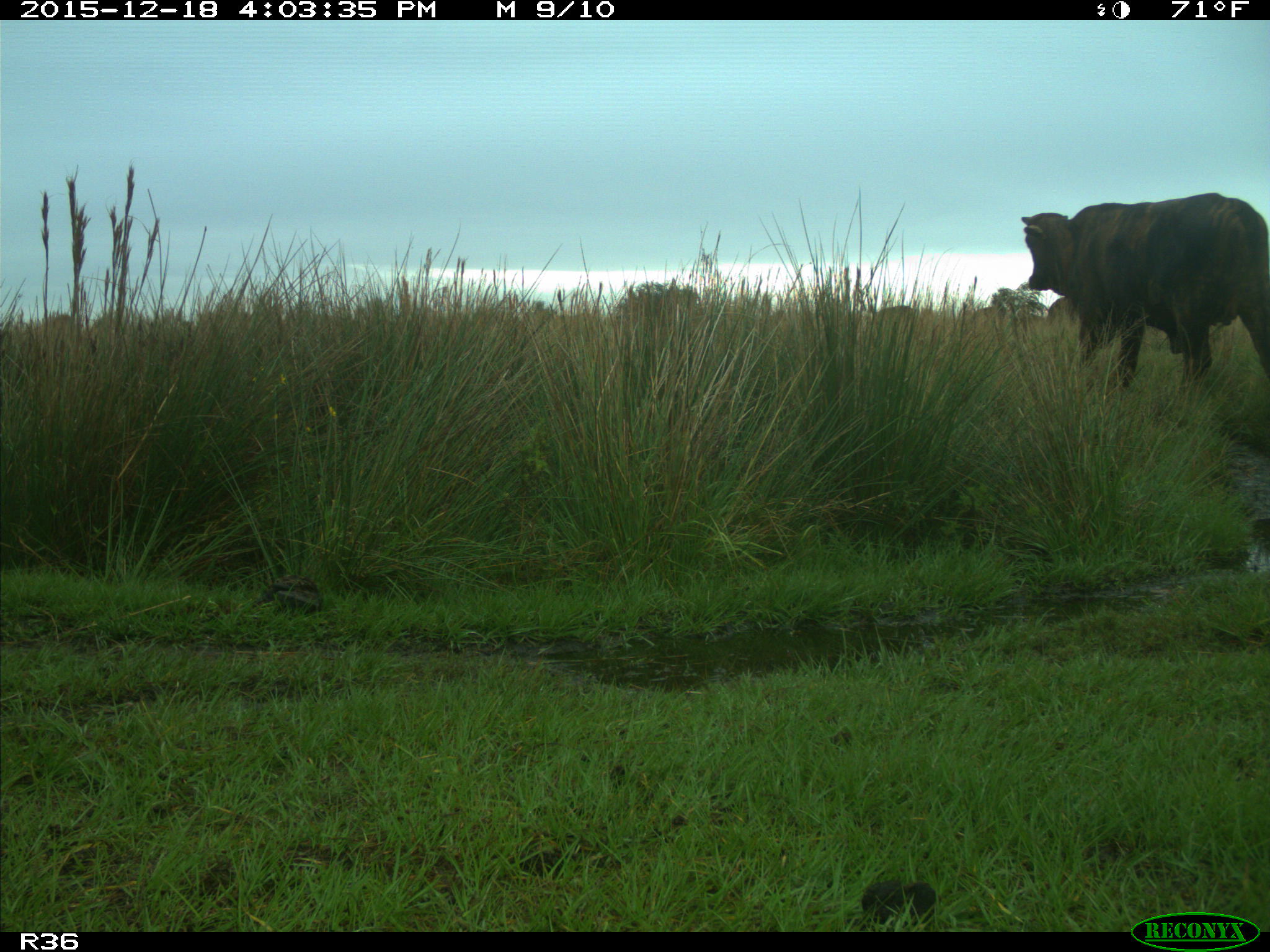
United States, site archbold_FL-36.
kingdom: Animalia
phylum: Chordata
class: Mammalia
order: Artiodactyla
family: Bovidae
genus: Bos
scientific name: Bos taurus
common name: domestic cow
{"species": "Bos taurus (domestic cow)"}